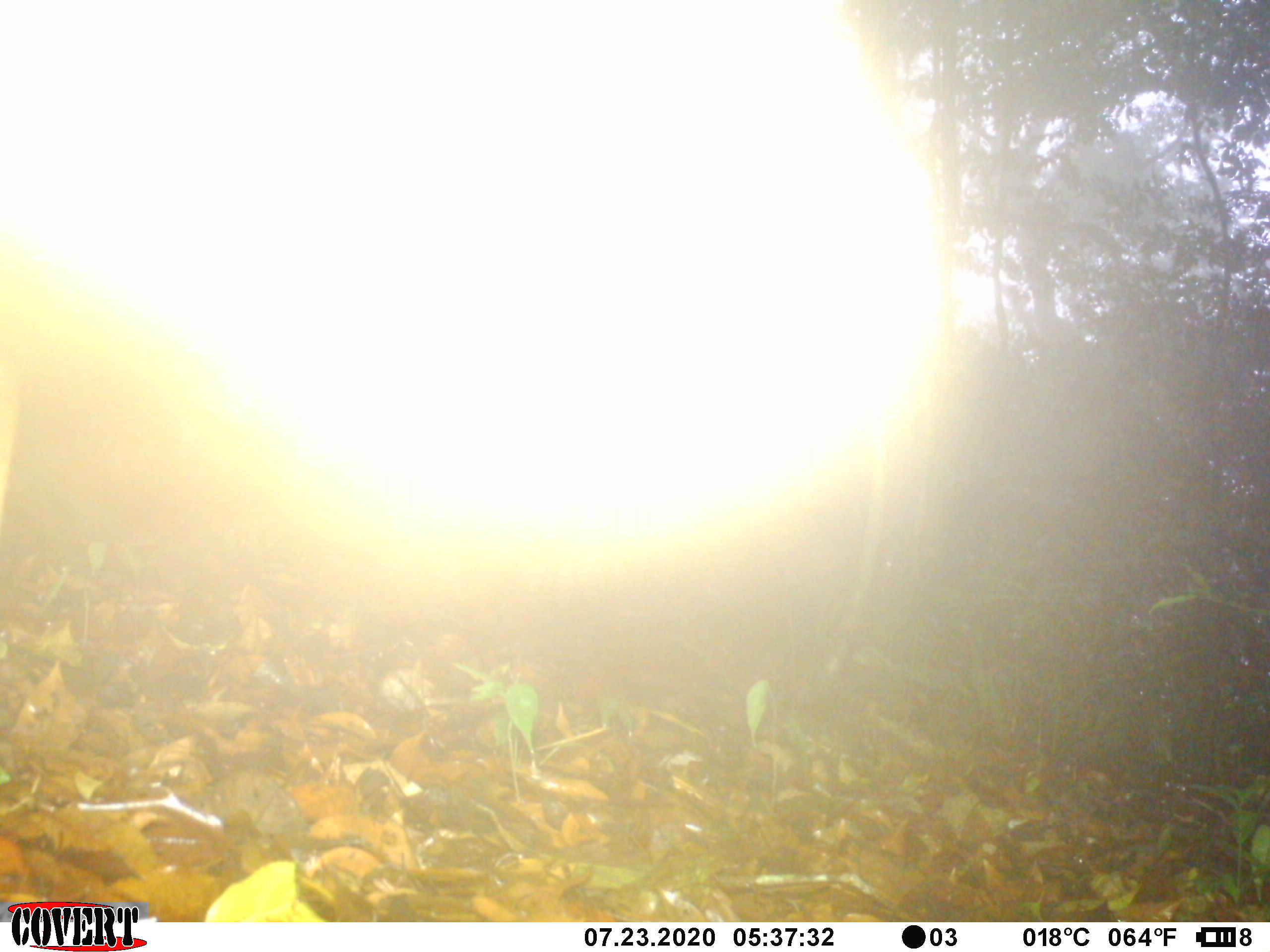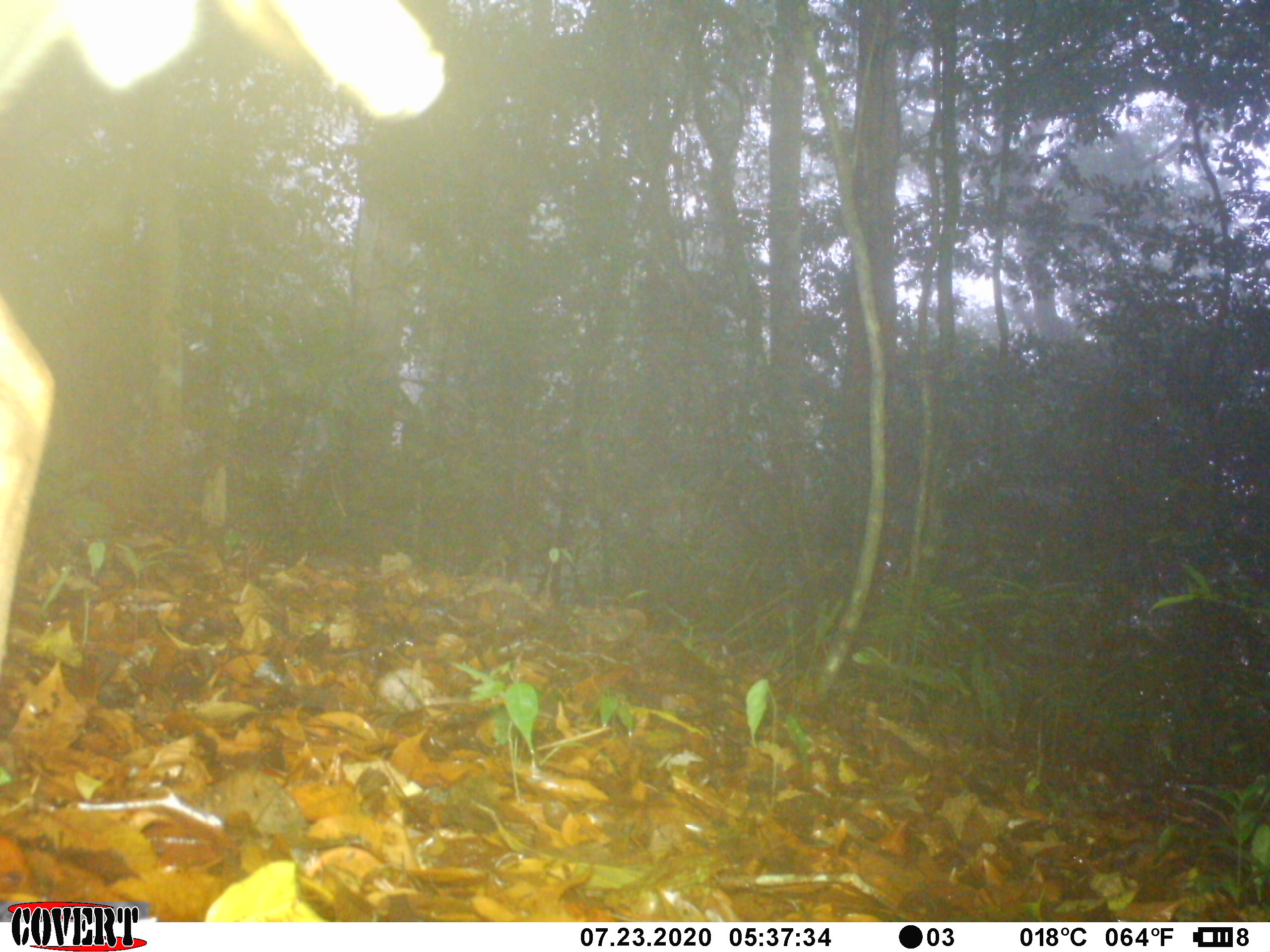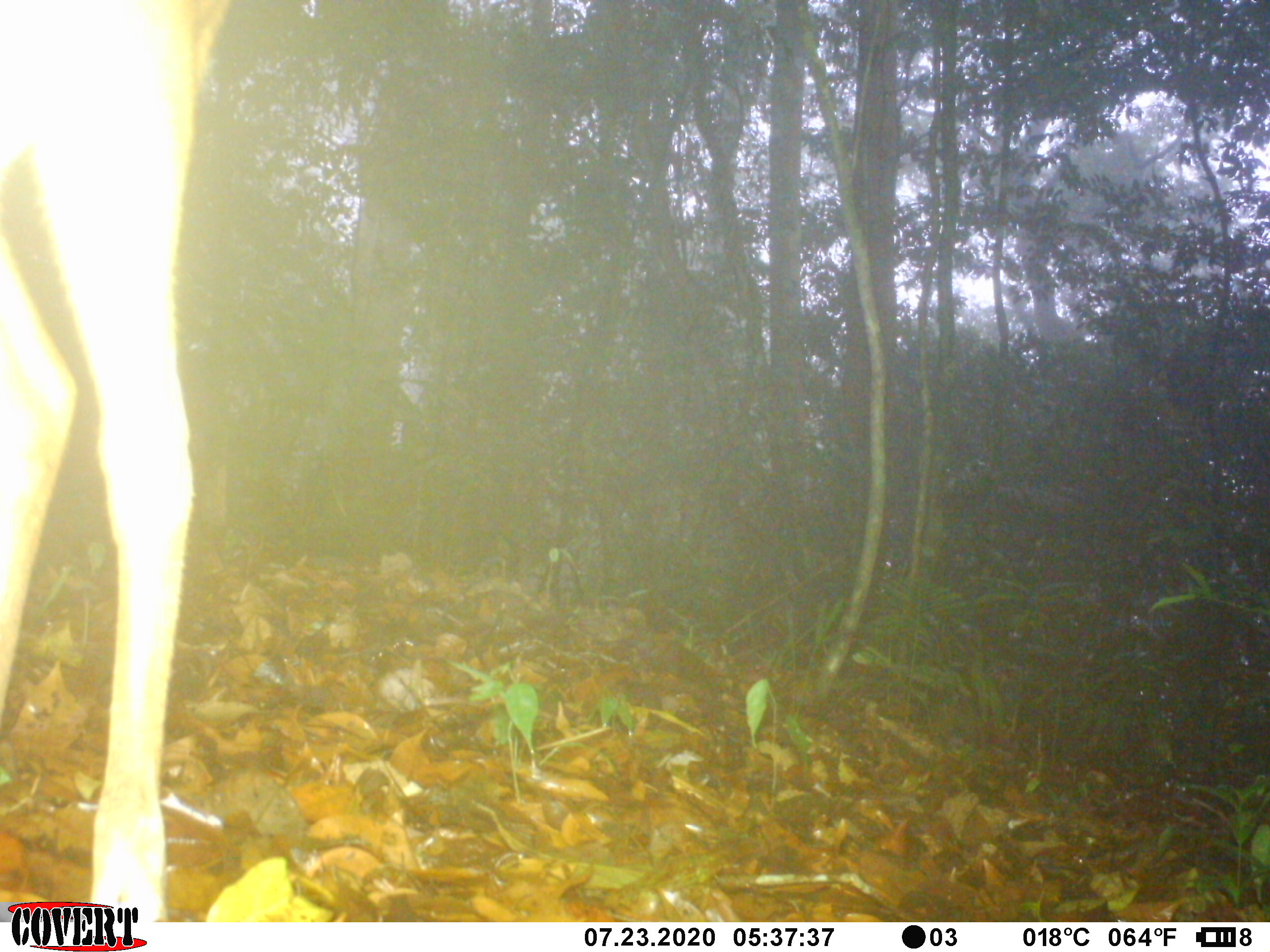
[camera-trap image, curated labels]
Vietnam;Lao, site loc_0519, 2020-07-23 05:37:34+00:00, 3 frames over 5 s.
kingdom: Animalia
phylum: Chordata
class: Mammalia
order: Artiodactyla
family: Cervidae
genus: Muntiacus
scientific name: Muntiacus vuquangensis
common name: large-antlered muntjac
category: large antlered muntjac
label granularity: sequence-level